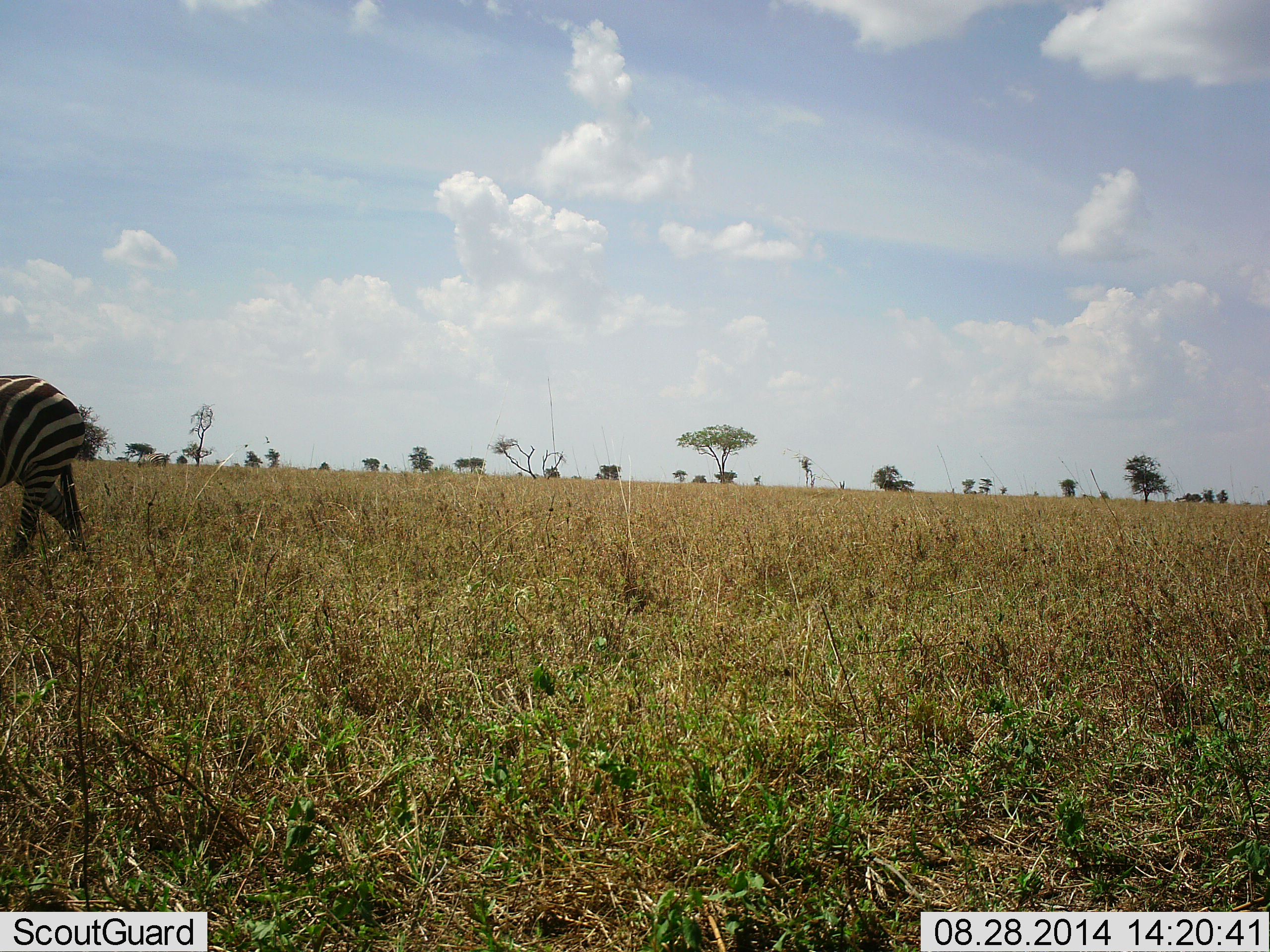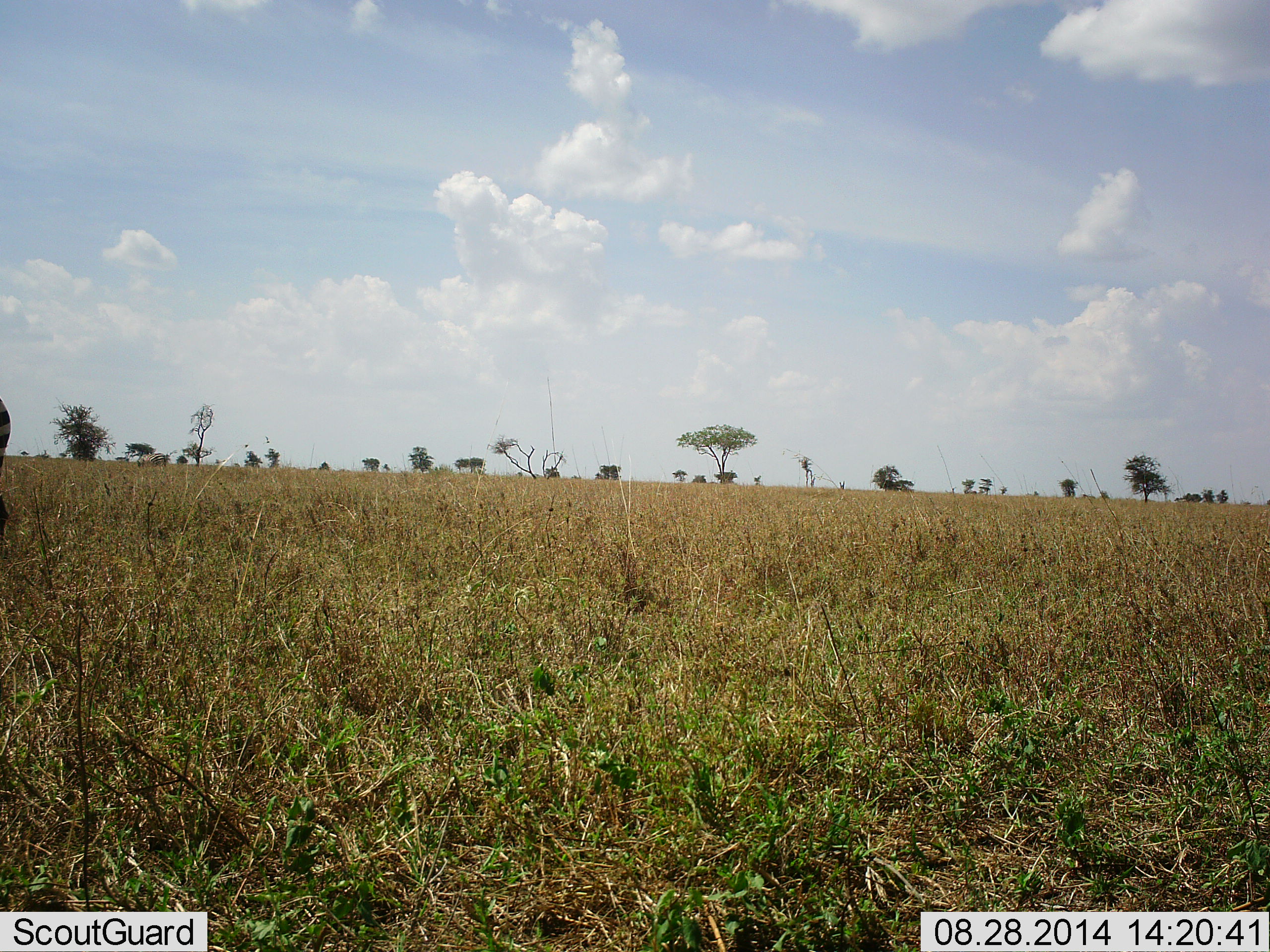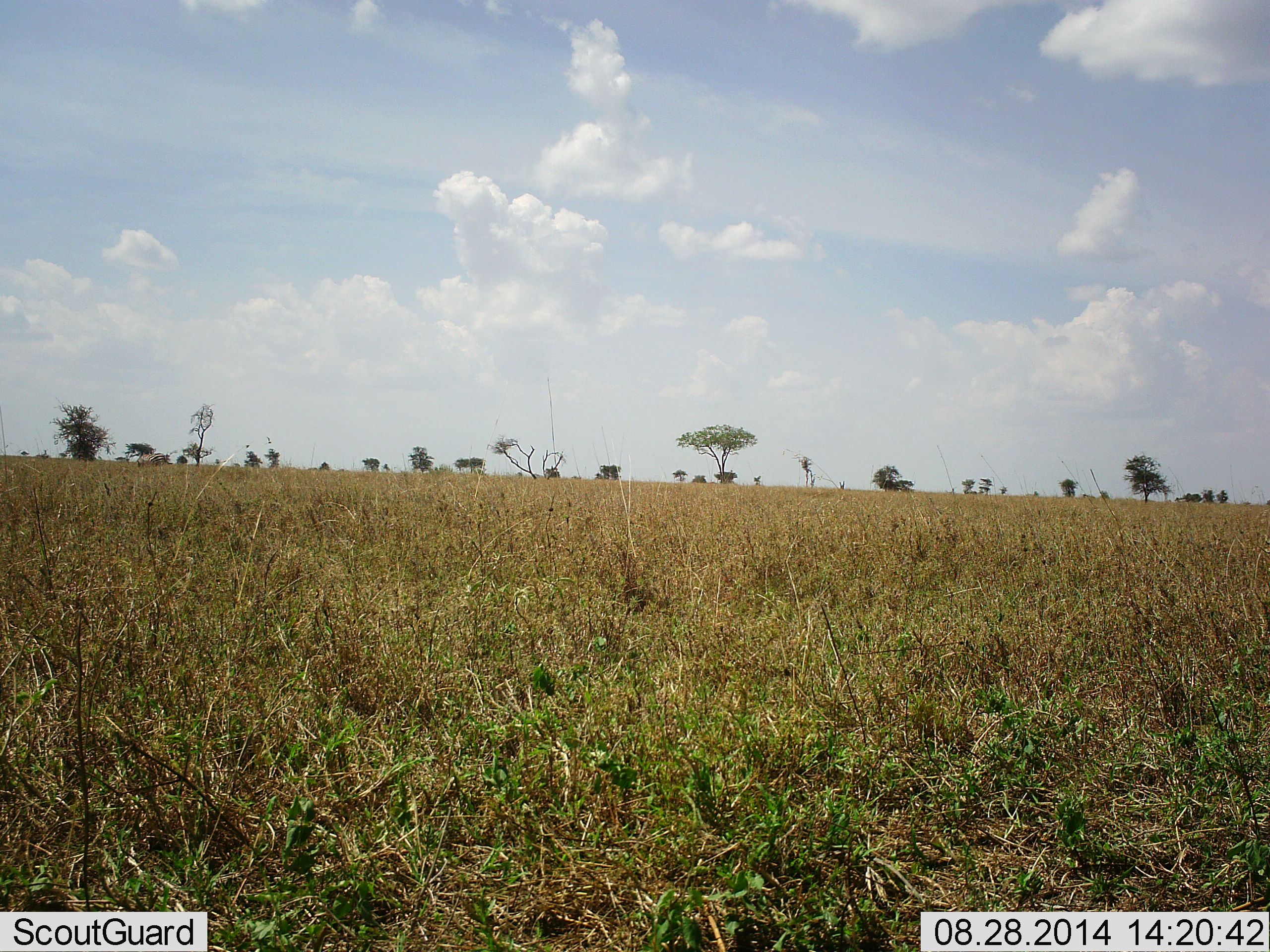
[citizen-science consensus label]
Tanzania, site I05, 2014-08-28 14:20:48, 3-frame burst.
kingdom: Animalia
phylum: Chordata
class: Mammalia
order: Perissodactyla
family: Equidae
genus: Equus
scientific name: Equus quagga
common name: plains zebra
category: zebra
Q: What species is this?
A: Zebra (plains zebra) (Equus quagga).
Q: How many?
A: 1.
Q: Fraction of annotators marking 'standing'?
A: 0%.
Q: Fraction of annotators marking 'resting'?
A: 0%.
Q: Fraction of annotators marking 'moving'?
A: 100%.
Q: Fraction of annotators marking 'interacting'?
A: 0%.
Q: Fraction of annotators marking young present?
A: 0%.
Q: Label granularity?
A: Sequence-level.